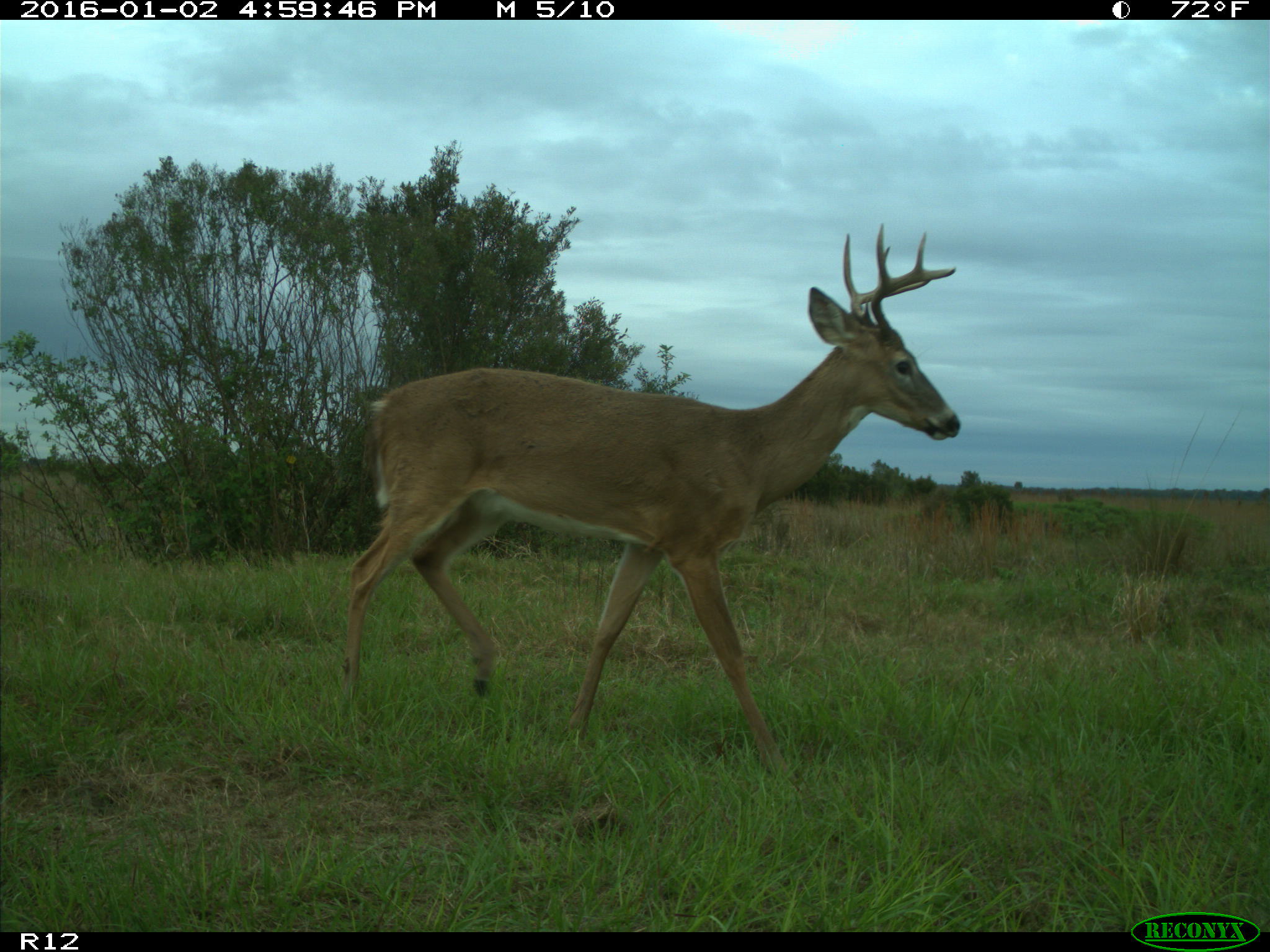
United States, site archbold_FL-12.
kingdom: Animalia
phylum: Chordata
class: Mammalia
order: Artiodactyla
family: Cervidae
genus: Odocoileus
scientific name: Odocoileus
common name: deer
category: unidentified deer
Unidentified deer (deer) (Odocoileus).